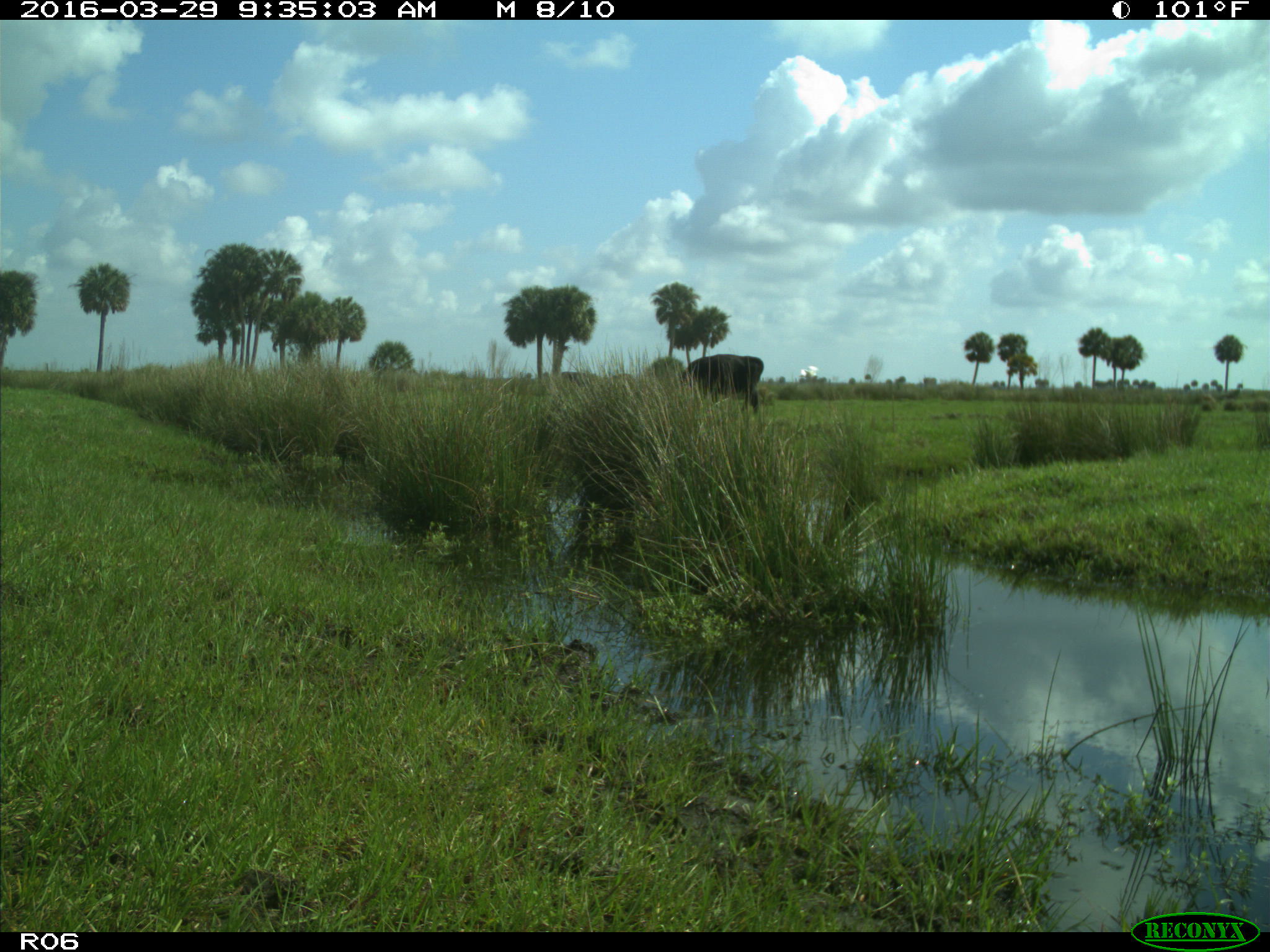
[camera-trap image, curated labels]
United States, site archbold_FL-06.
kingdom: Animalia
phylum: Chordata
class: Mammalia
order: Artiodactyla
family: Bovidae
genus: Bos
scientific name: Bos taurus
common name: domestic cow